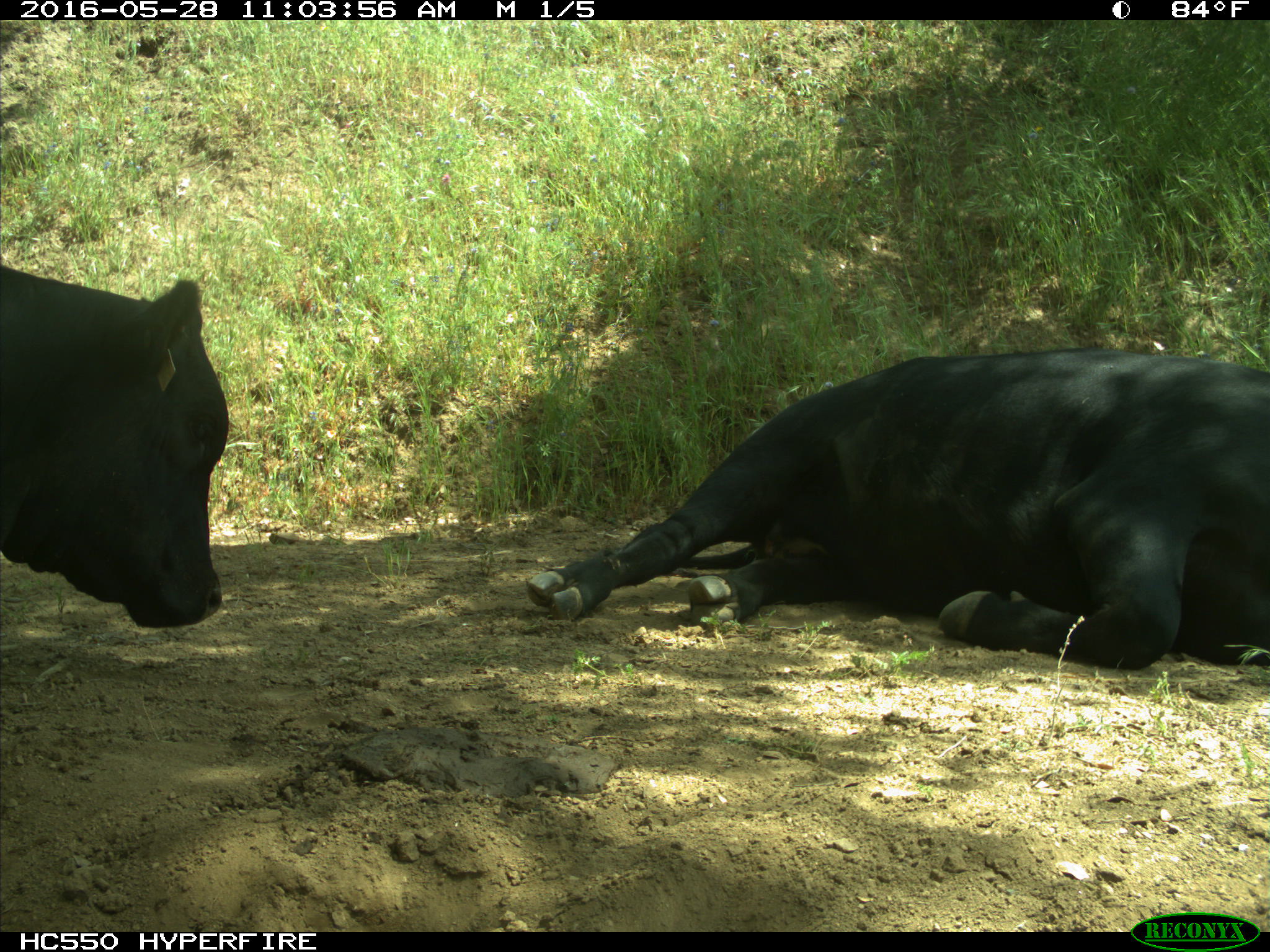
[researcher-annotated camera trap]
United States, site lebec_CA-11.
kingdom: Animalia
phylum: Chordata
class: Mammalia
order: Artiodactyla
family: Bovidae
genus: Bos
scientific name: Bos taurus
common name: domestic cow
Bos taurus (domestic cow).